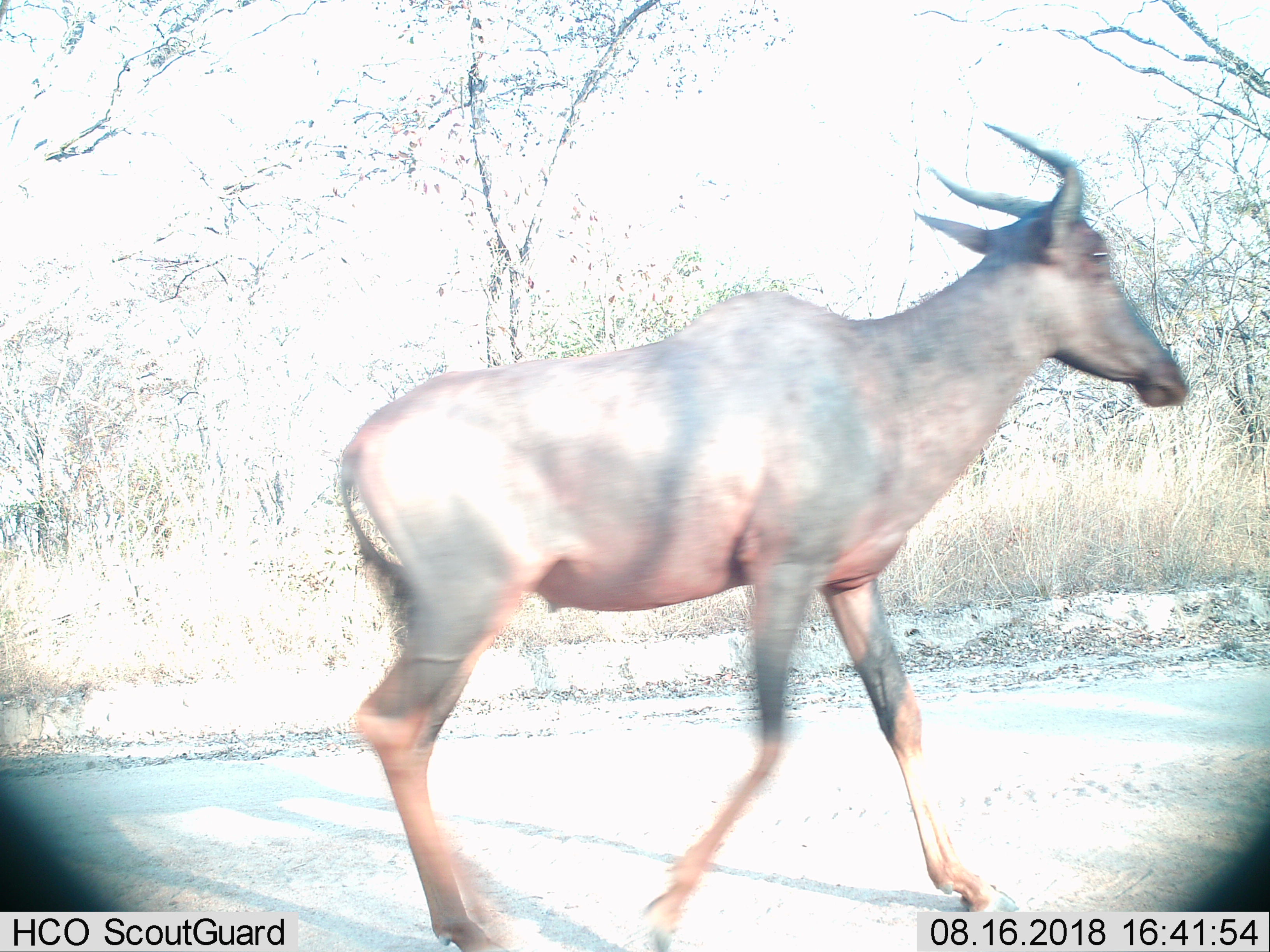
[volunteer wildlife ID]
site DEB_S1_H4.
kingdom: Animalia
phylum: Chordata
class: Mammalia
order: Artiodactyla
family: Bovidae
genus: Damaliscus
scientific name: Damaliscus lunatus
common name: tsessebe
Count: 1.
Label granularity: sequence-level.